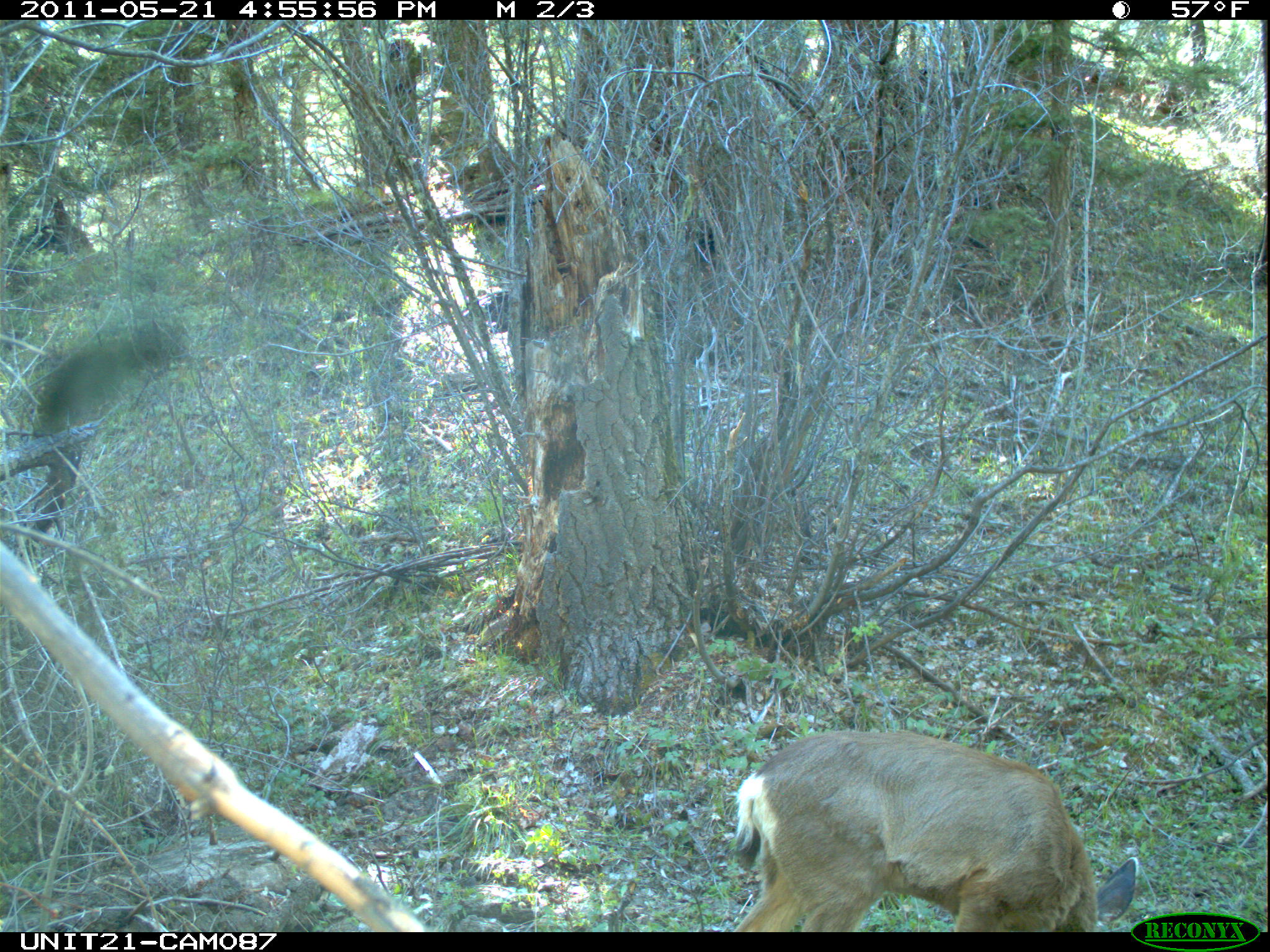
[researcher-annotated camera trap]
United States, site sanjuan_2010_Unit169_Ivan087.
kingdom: Animalia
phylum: Chordata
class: Mammalia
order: Artiodactyla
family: Cervidae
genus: Odocoileus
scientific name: Odocoileus hemionus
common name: mule deer